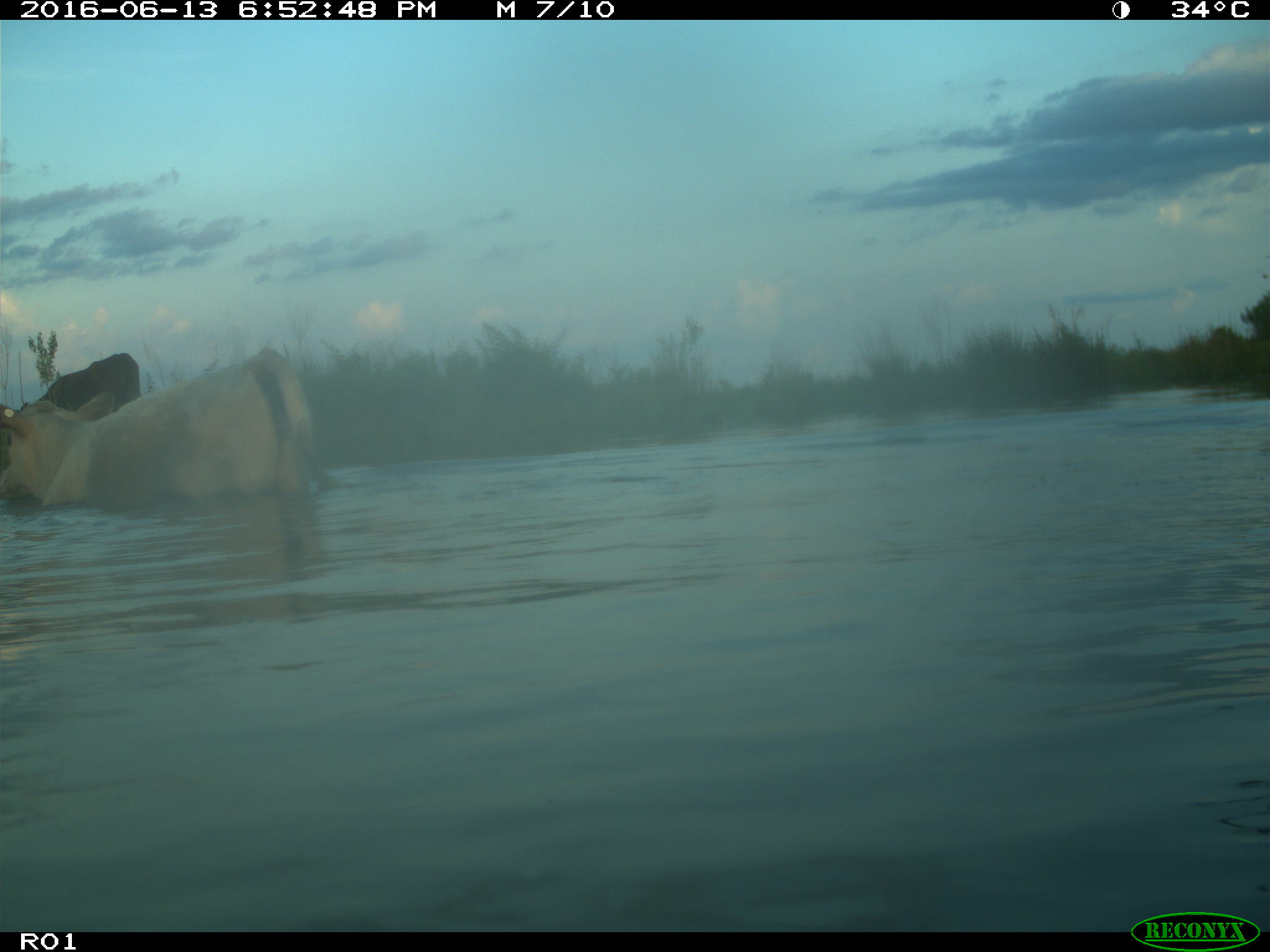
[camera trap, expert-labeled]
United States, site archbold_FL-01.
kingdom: Animalia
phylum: Chordata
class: Mammalia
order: Artiodactyla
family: Bovidae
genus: Bos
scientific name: Bos taurus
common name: domestic cow